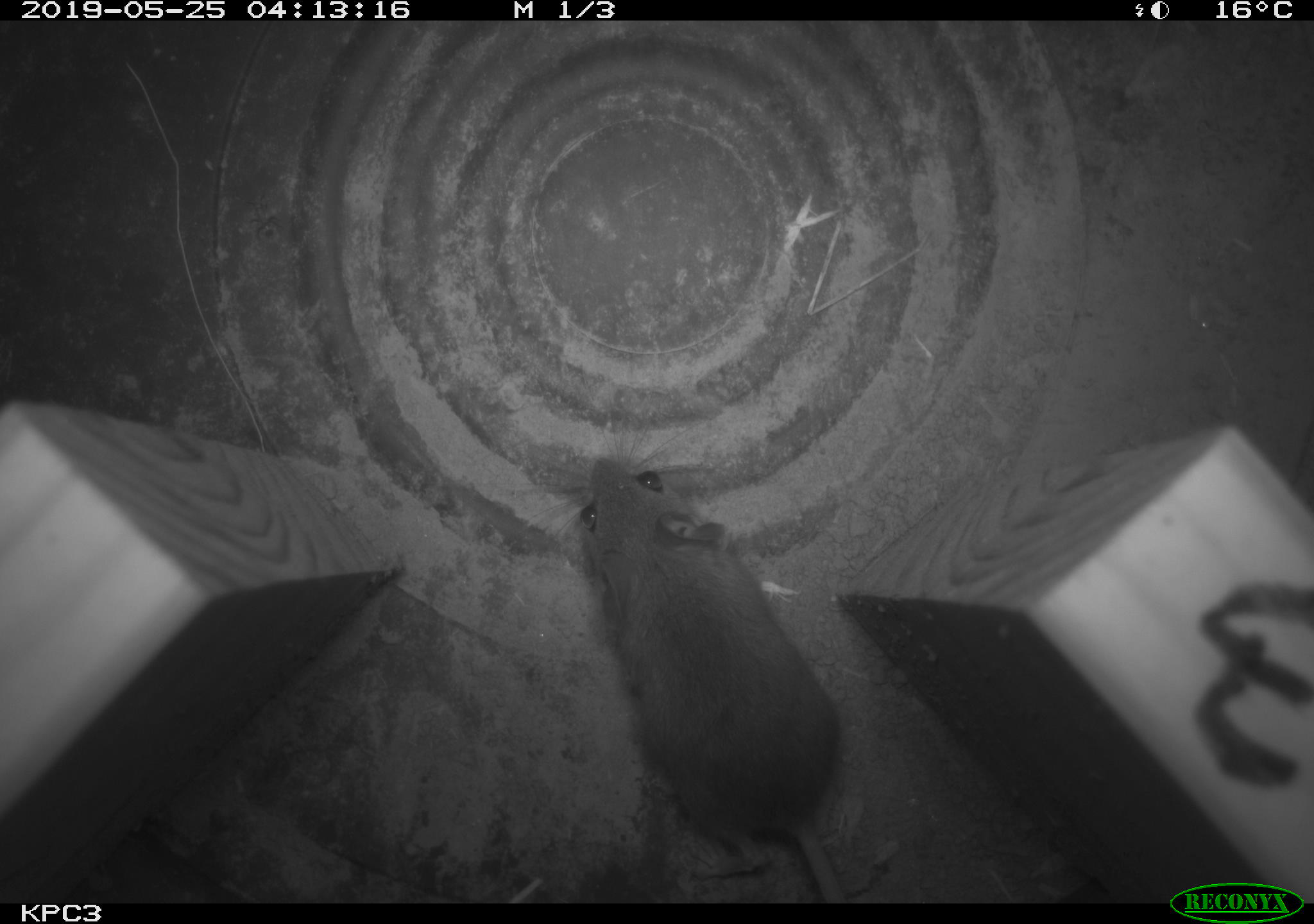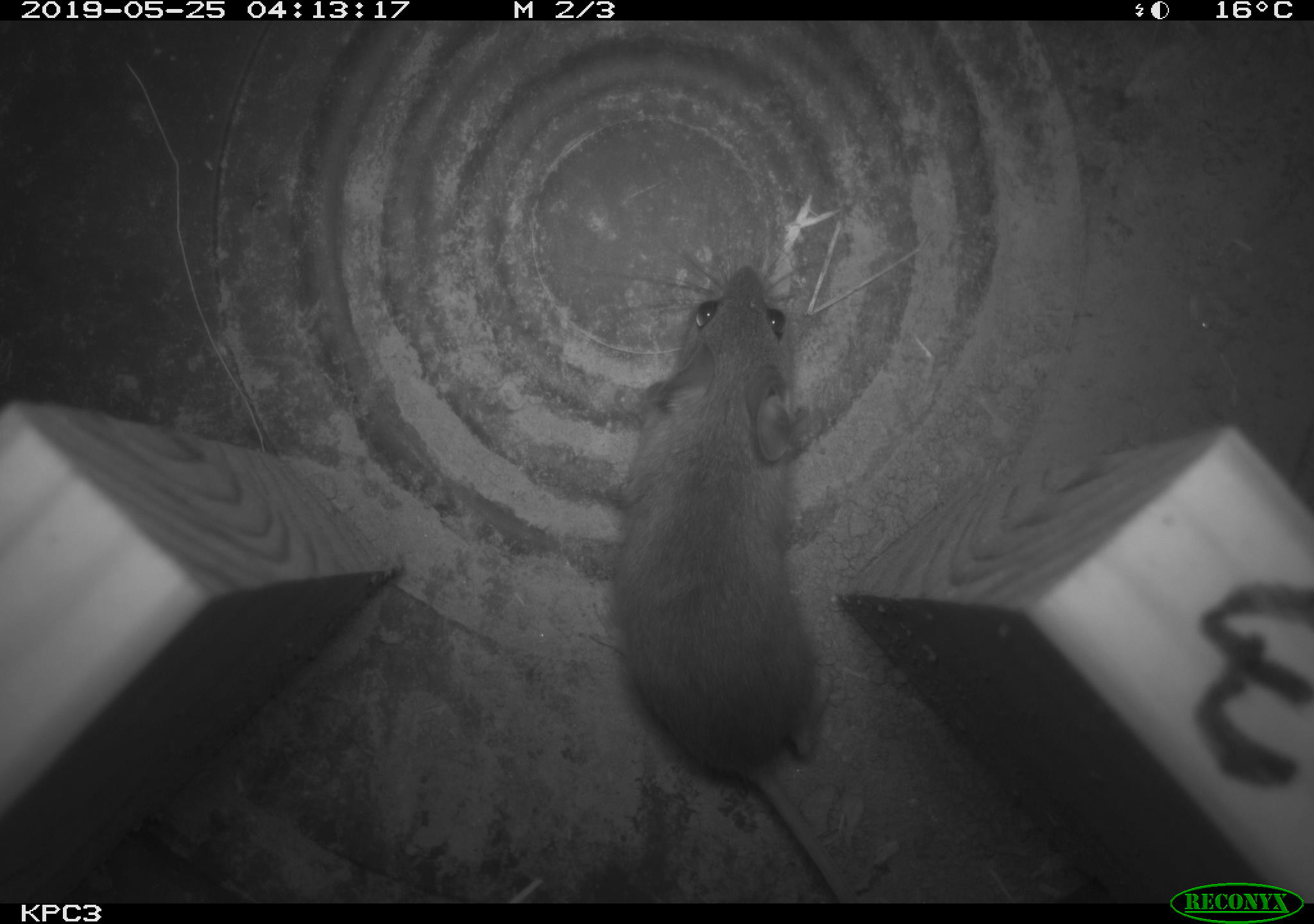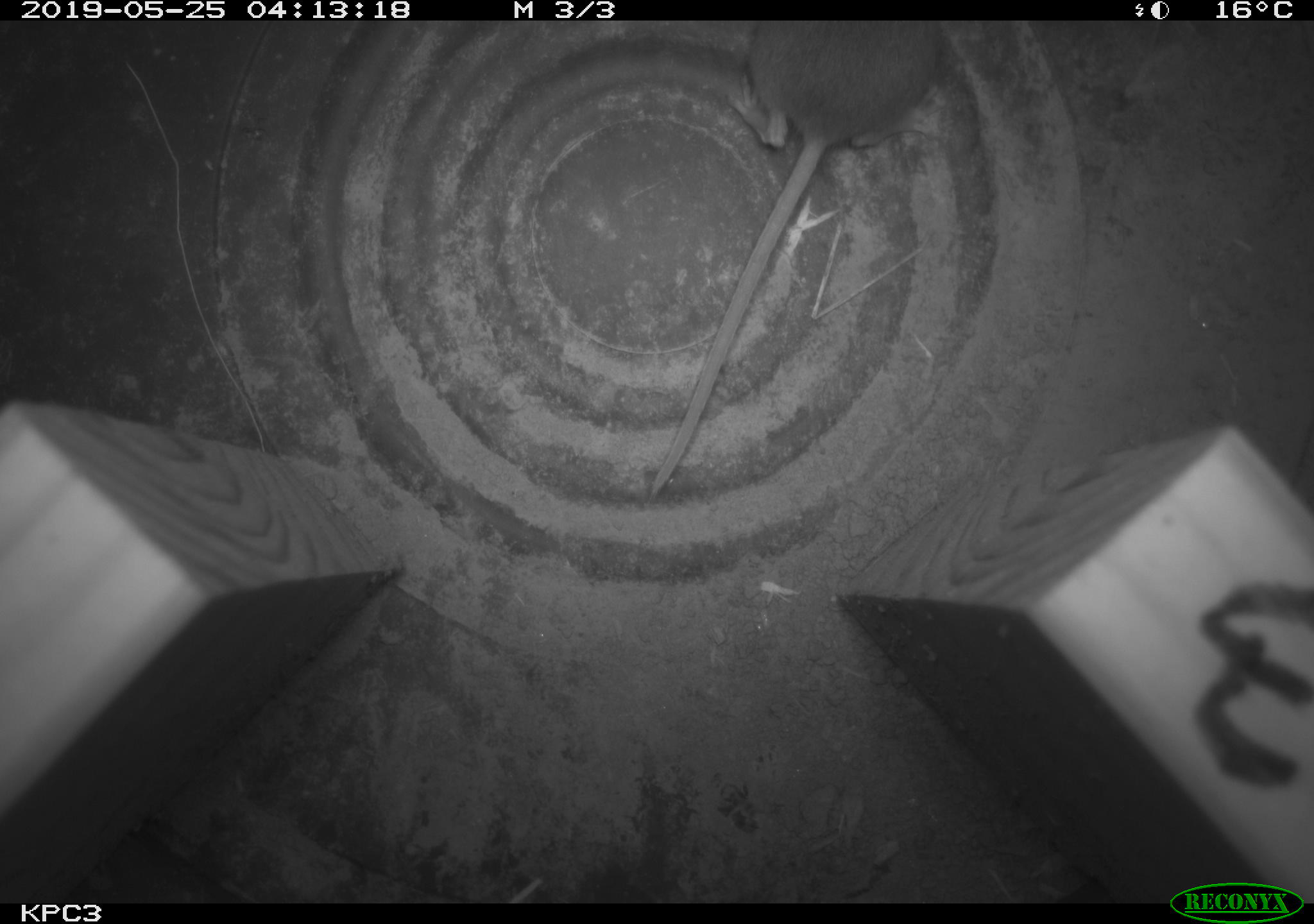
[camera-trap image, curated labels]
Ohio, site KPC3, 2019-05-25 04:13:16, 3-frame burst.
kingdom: Animalia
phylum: Chordata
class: Mammalia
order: Rodentia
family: Cricetidae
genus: Peromyscus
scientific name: Peromyscus leucopus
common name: white-footed mouse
White-footed mouse (Peromyscus leucopus).